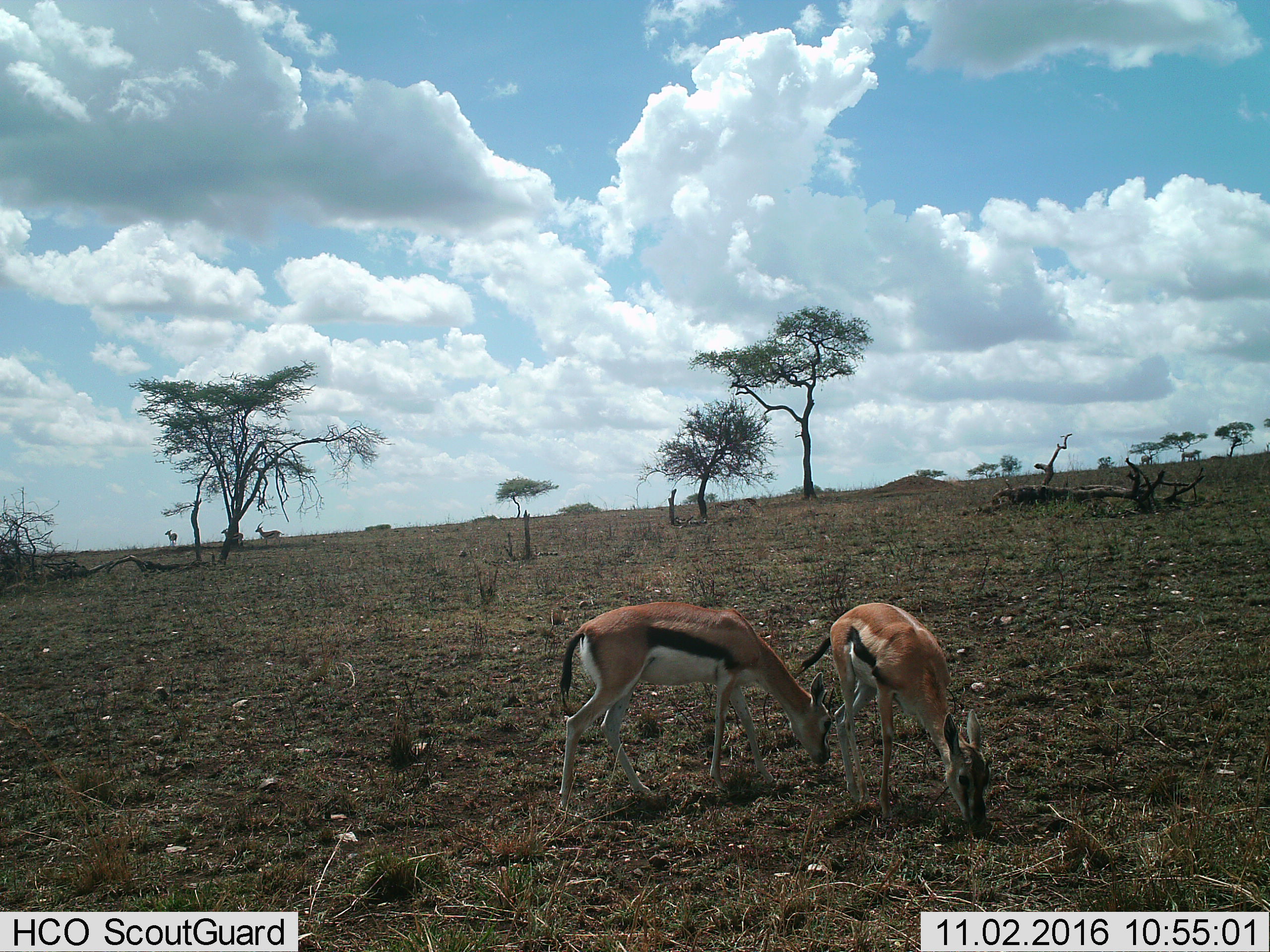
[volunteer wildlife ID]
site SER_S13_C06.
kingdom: Animalia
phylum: Chordata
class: Mammalia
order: Artiodactyla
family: Bovidae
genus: Eudorcas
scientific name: Eudorcas thomsonii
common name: thomson's gazelle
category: gazellethomsons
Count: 2.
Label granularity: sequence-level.